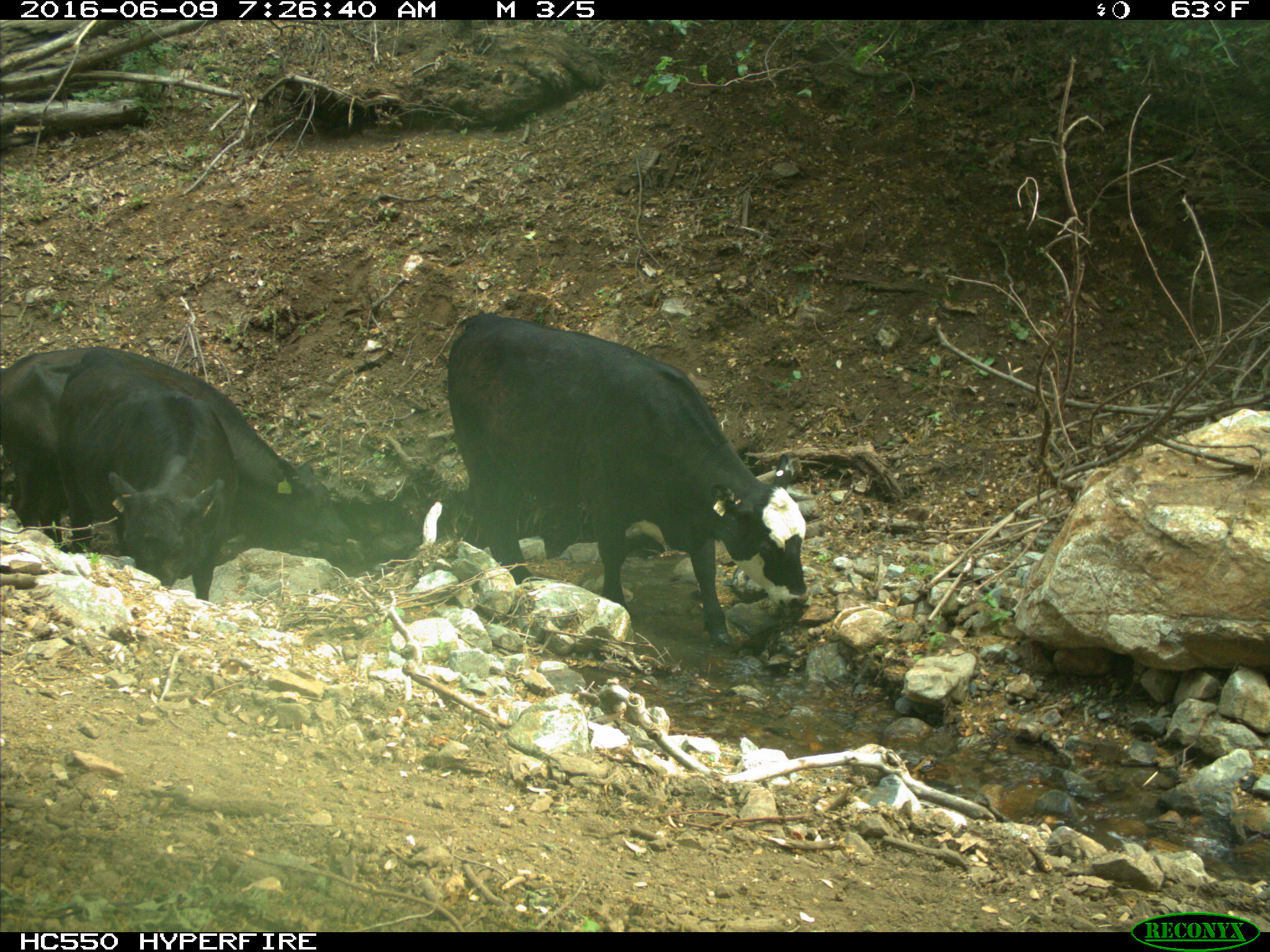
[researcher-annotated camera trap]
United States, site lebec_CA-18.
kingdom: Animalia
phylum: Chordata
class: Mammalia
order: Artiodactyla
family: Bovidae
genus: Bos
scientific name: Bos taurus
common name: domestic cow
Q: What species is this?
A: Bos taurus (domestic cow).